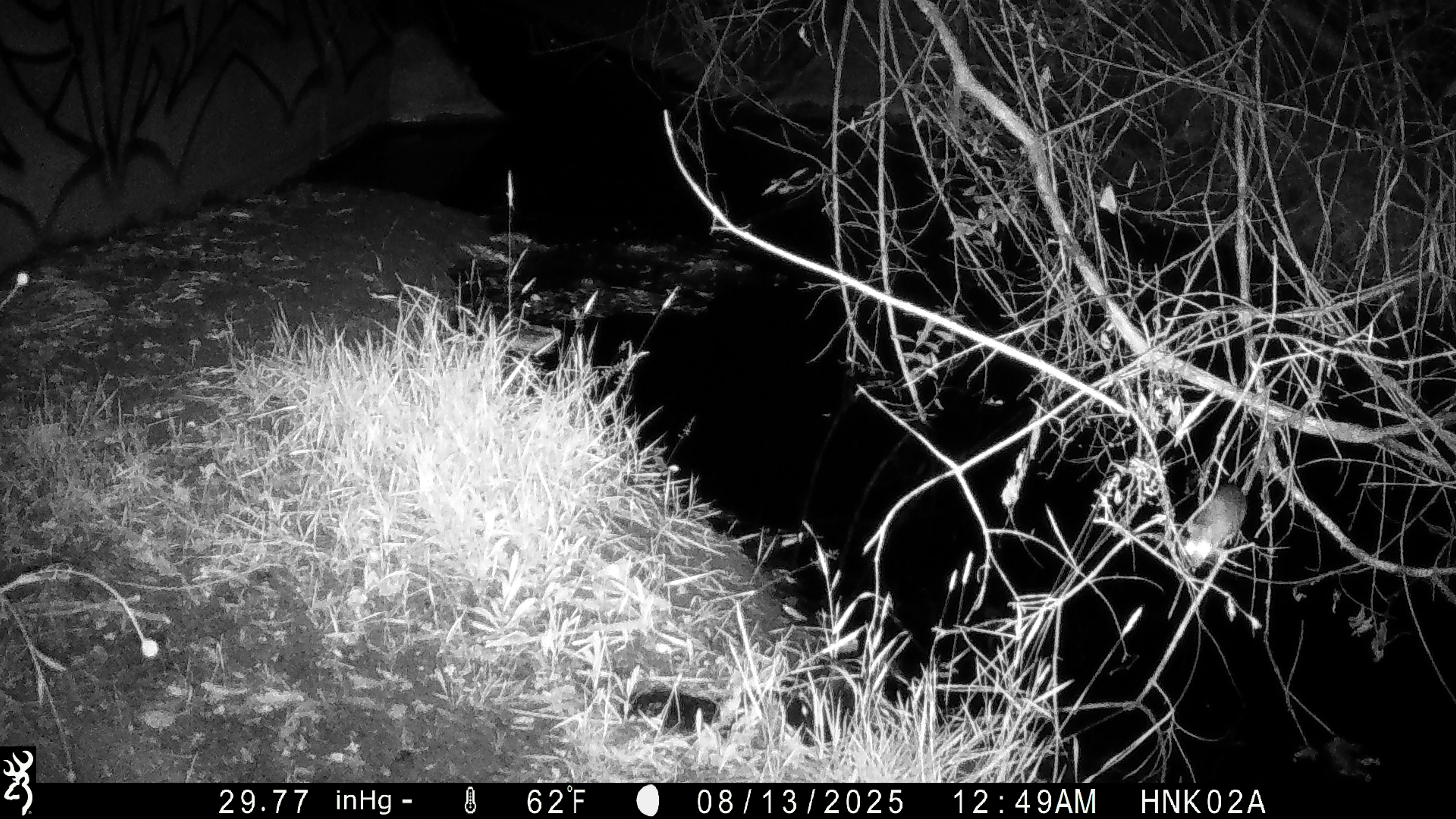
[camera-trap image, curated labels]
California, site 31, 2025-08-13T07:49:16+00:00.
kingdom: Animalia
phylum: Chordata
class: Mammalia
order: Rodentia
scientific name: Rodentia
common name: mouse or rat